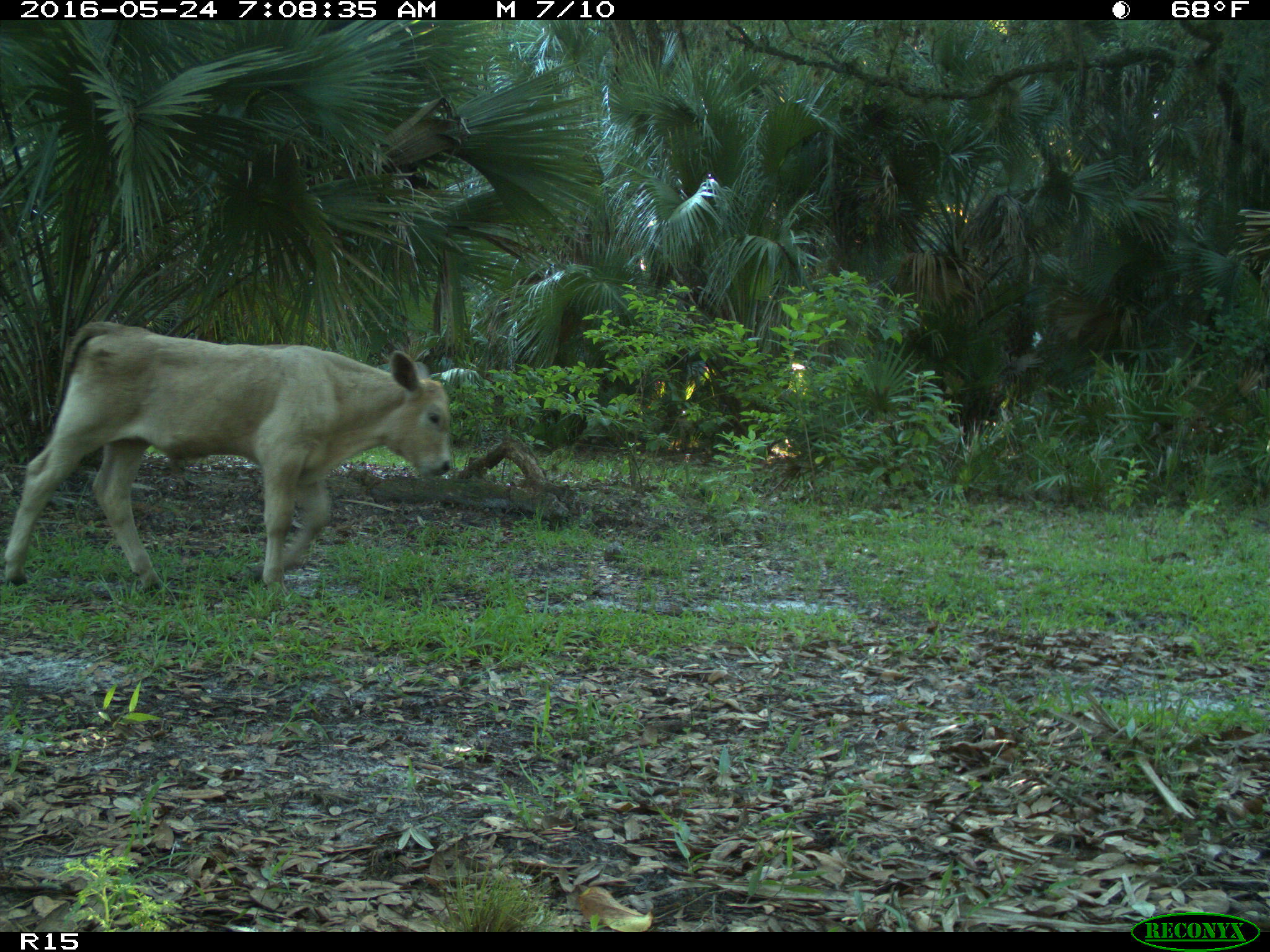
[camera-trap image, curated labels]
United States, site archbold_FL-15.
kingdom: Animalia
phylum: Chordata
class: Mammalia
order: Artiodactyla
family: Bovidae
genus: Bos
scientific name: Bos taurus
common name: domestic cow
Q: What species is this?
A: Bos taurus (domestic cow).